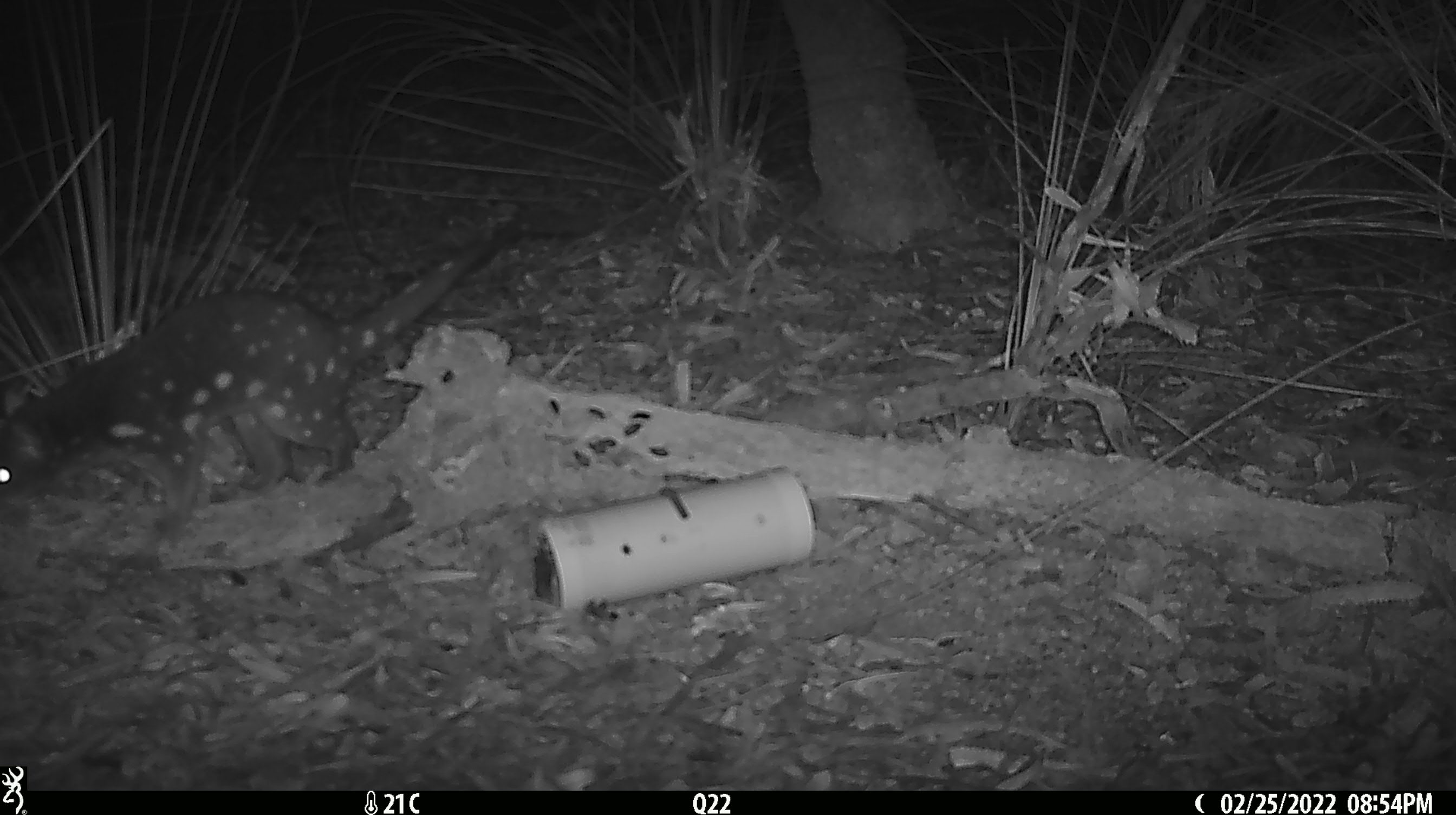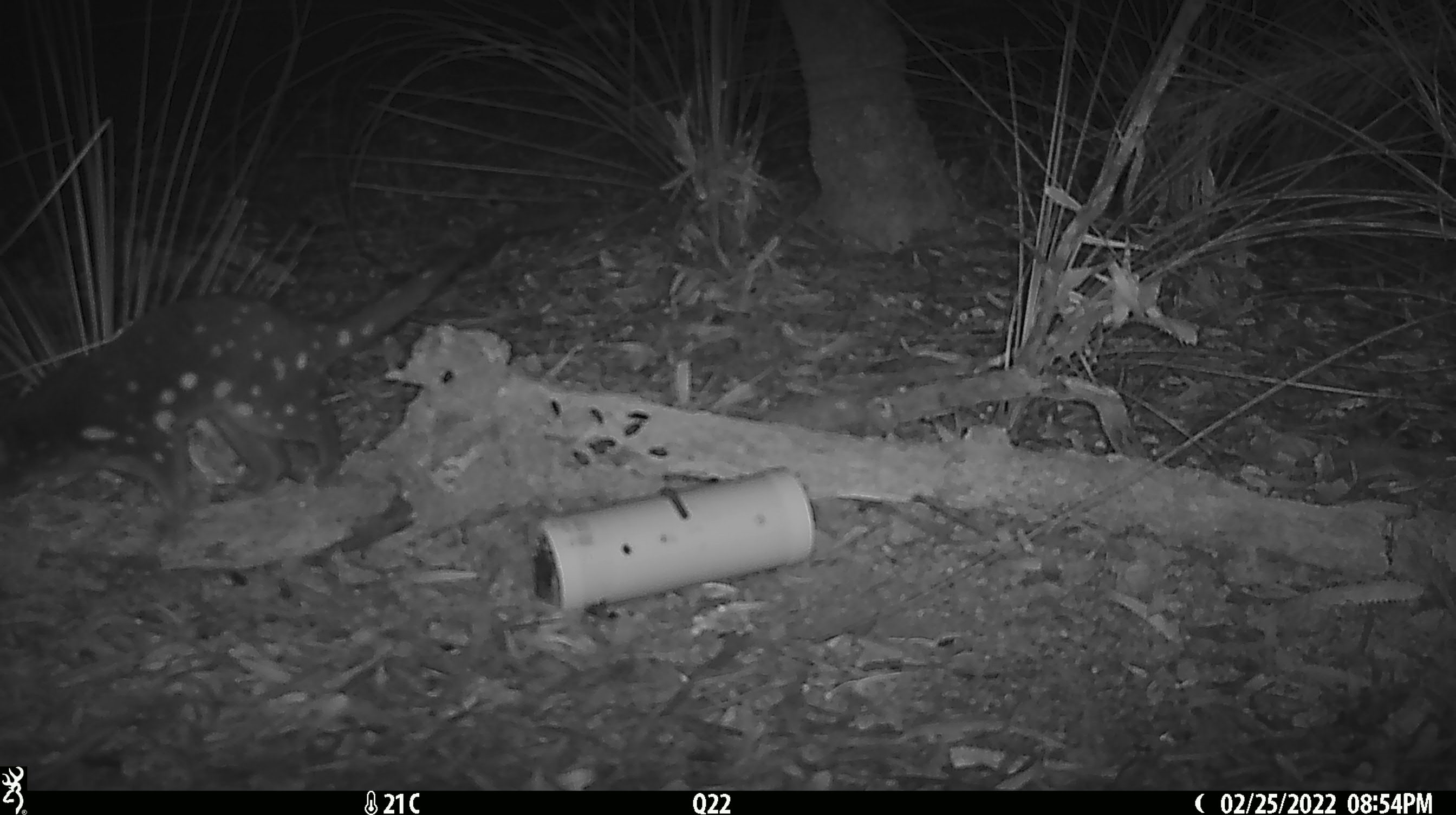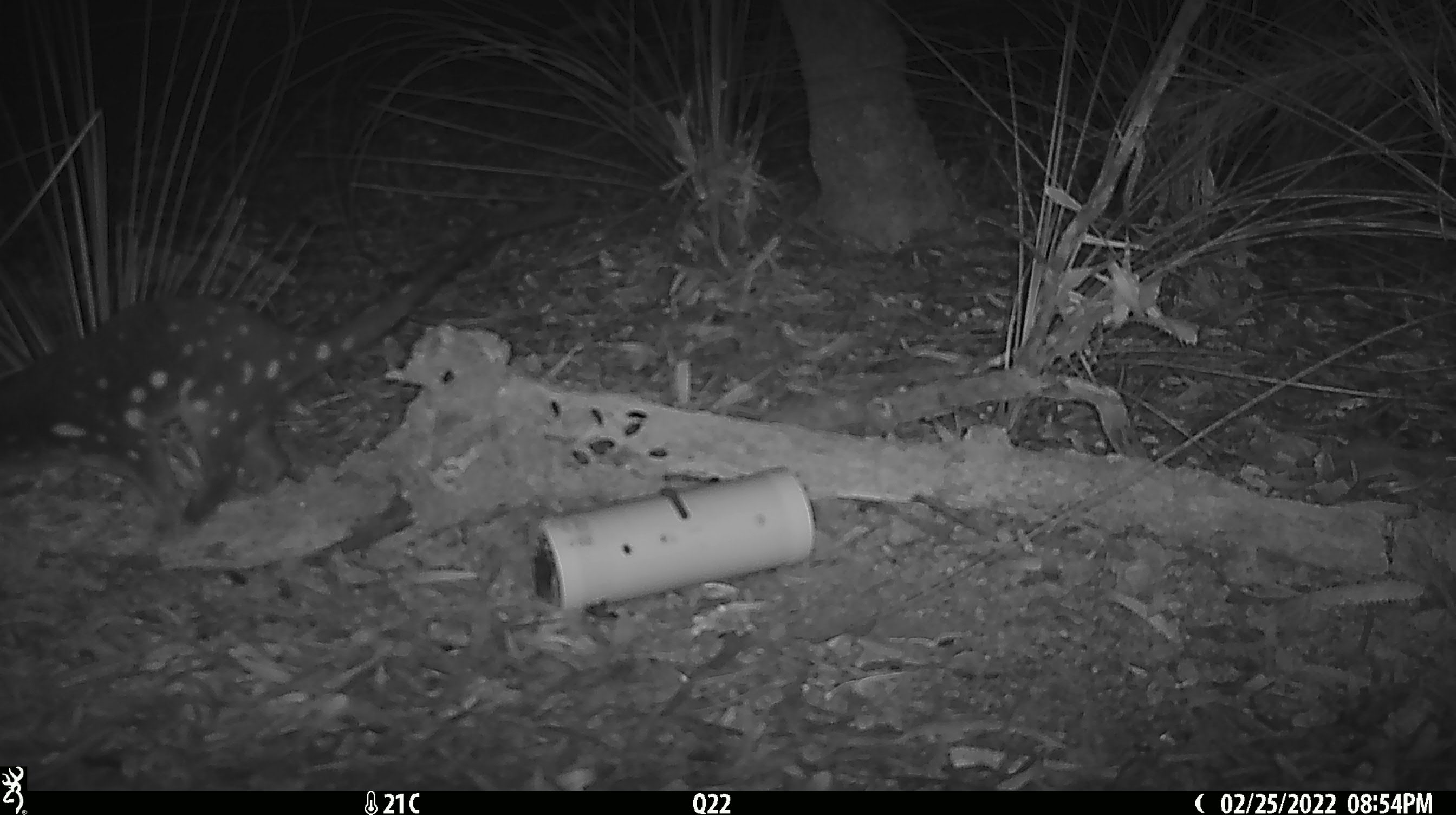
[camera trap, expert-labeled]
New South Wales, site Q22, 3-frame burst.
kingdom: Animalia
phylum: Chordata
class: Mammalia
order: Dasyuromorphia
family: Dasyuridae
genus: Dasyurus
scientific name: Dasyurus maculatus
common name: spotted-tailed quoll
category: quoll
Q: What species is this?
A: Quoll (spotted-tailed quoll) (Dasyurus maculatus).